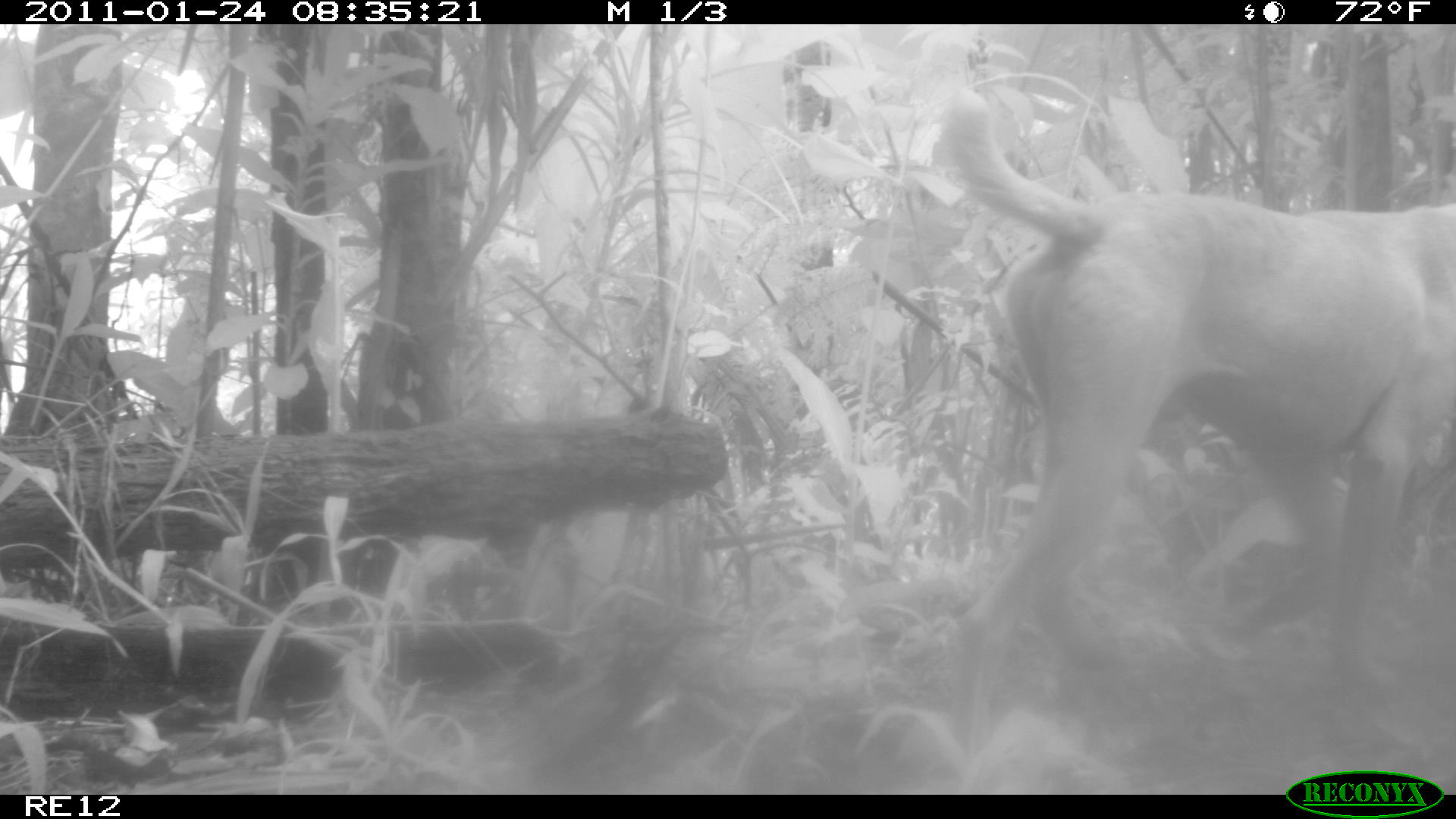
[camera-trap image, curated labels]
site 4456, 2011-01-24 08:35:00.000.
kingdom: Animalia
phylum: Chordata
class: Mammalia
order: Carnivora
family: Canidae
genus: Canis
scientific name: Canis familiaris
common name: domestic dog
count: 1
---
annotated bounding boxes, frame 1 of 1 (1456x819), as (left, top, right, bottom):
canis familiaris: (936, 81, 1456, 757)